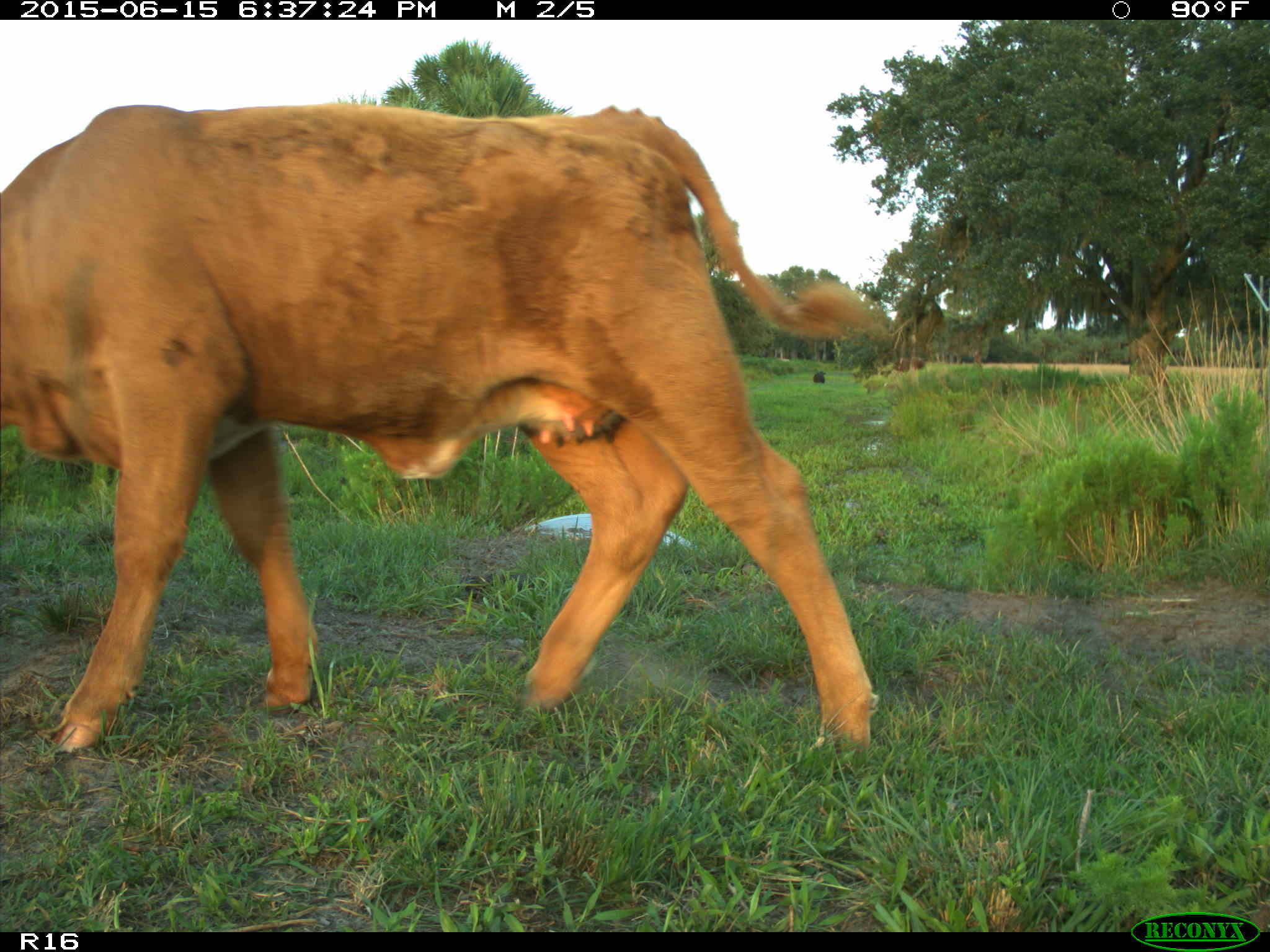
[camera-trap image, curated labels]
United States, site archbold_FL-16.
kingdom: Animalia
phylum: Chordata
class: Mammalia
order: Artiodactyla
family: Bovidae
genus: Bos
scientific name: Bos taurus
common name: domestic cow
Bos taurus (domestic cow).